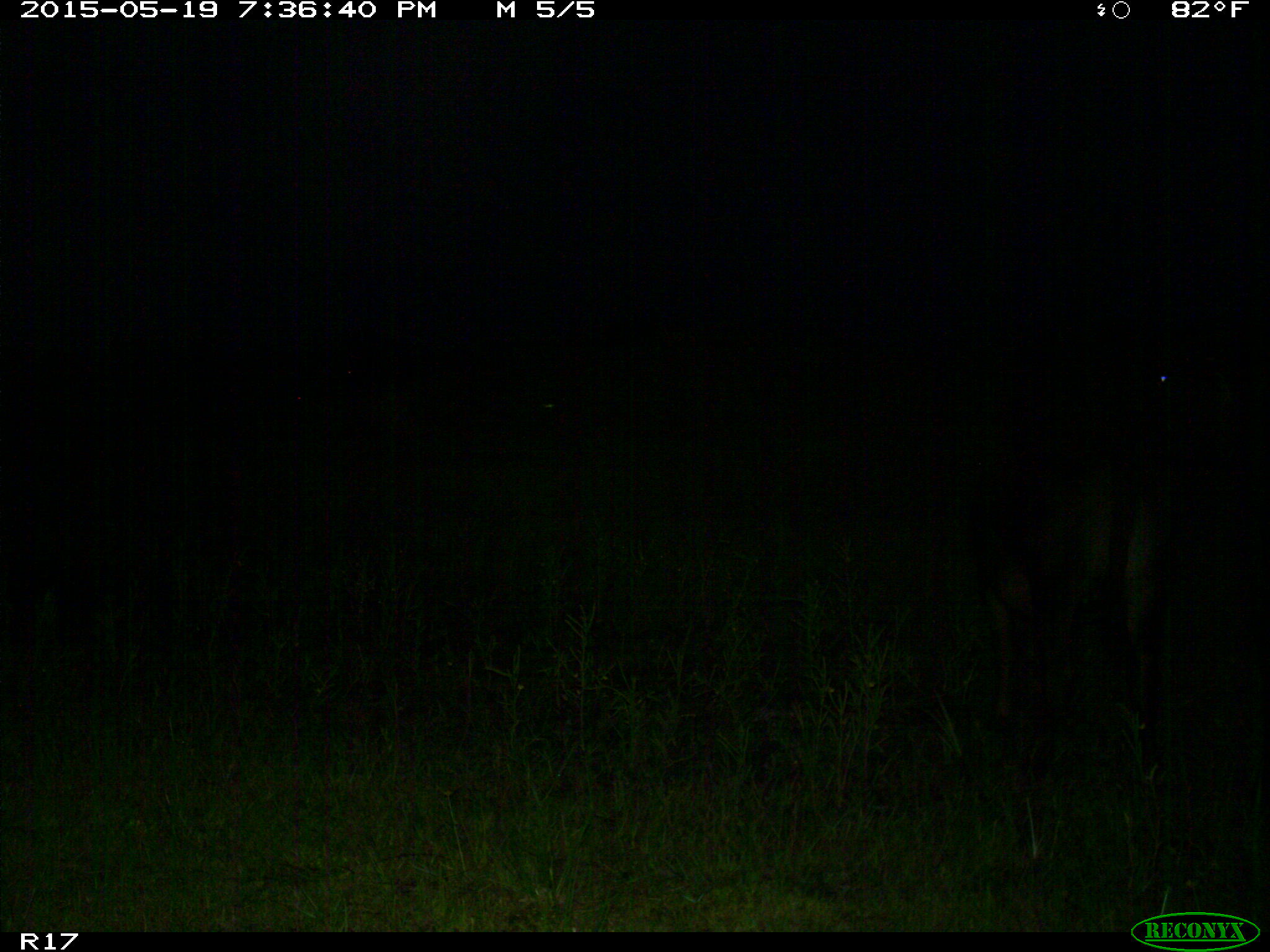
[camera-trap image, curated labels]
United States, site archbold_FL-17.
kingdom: Animalia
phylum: Chordata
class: Mammalia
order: Artiodactyla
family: Bovidae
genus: Bos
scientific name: Bos taurus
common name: domestic cow